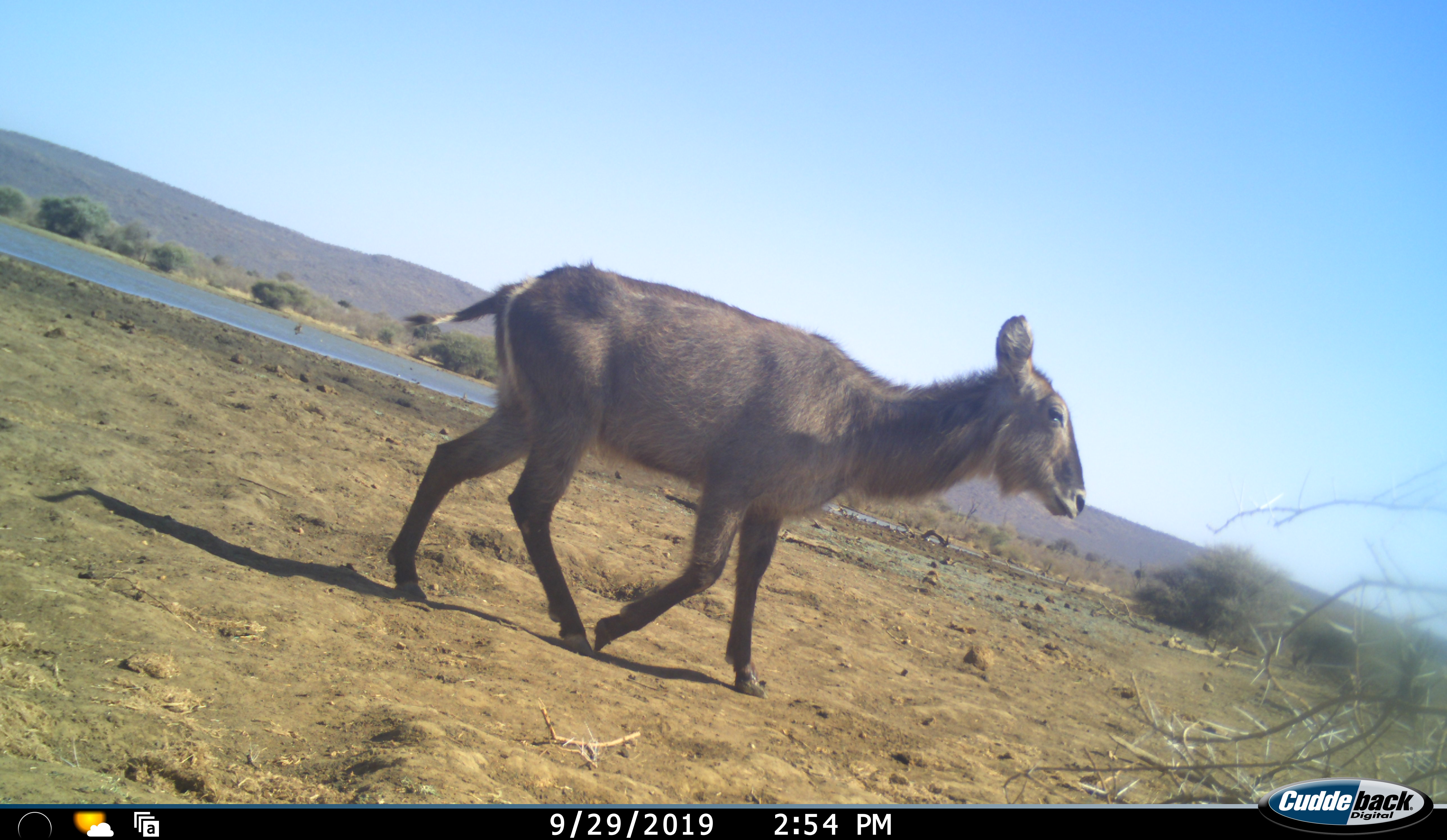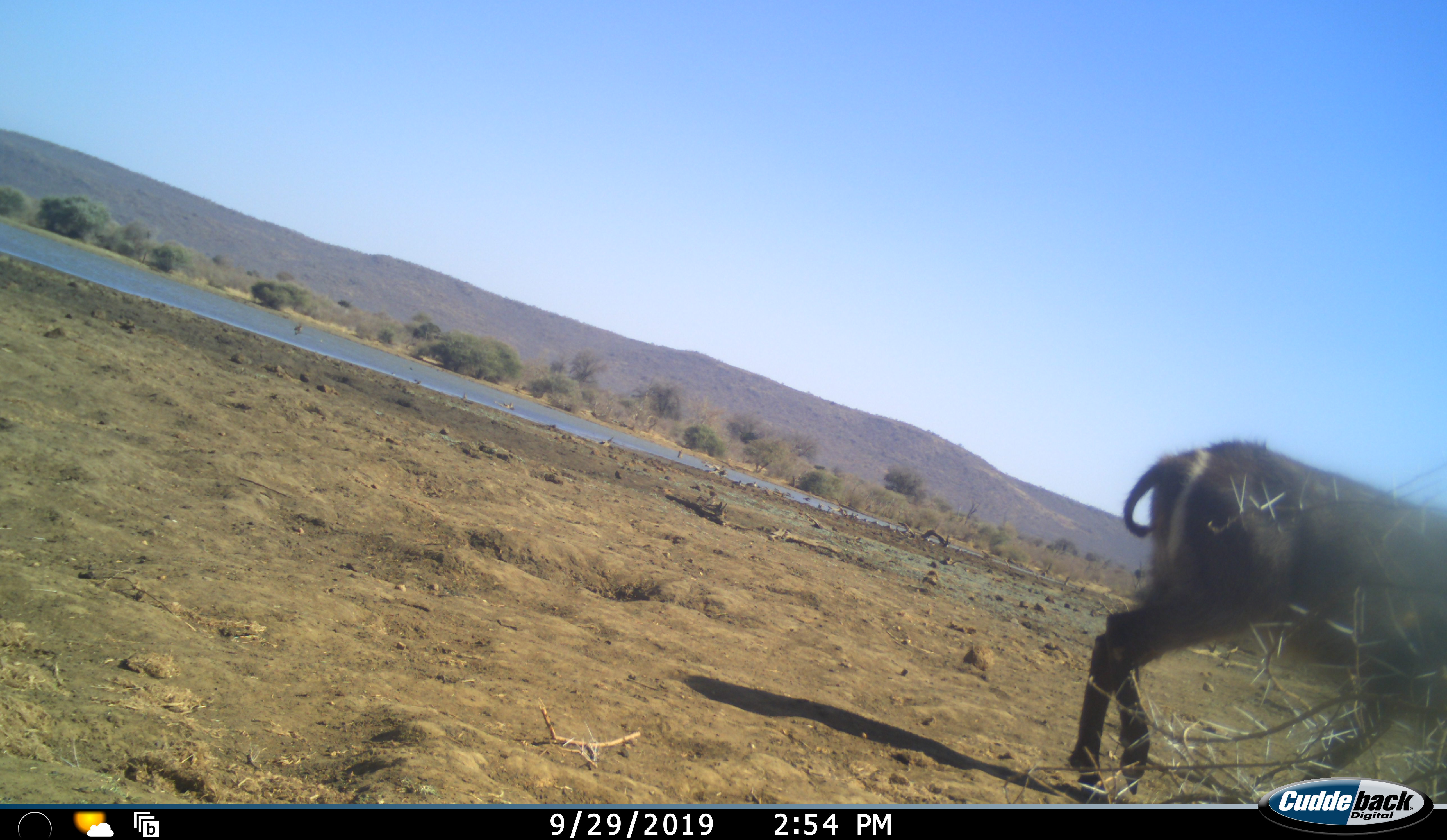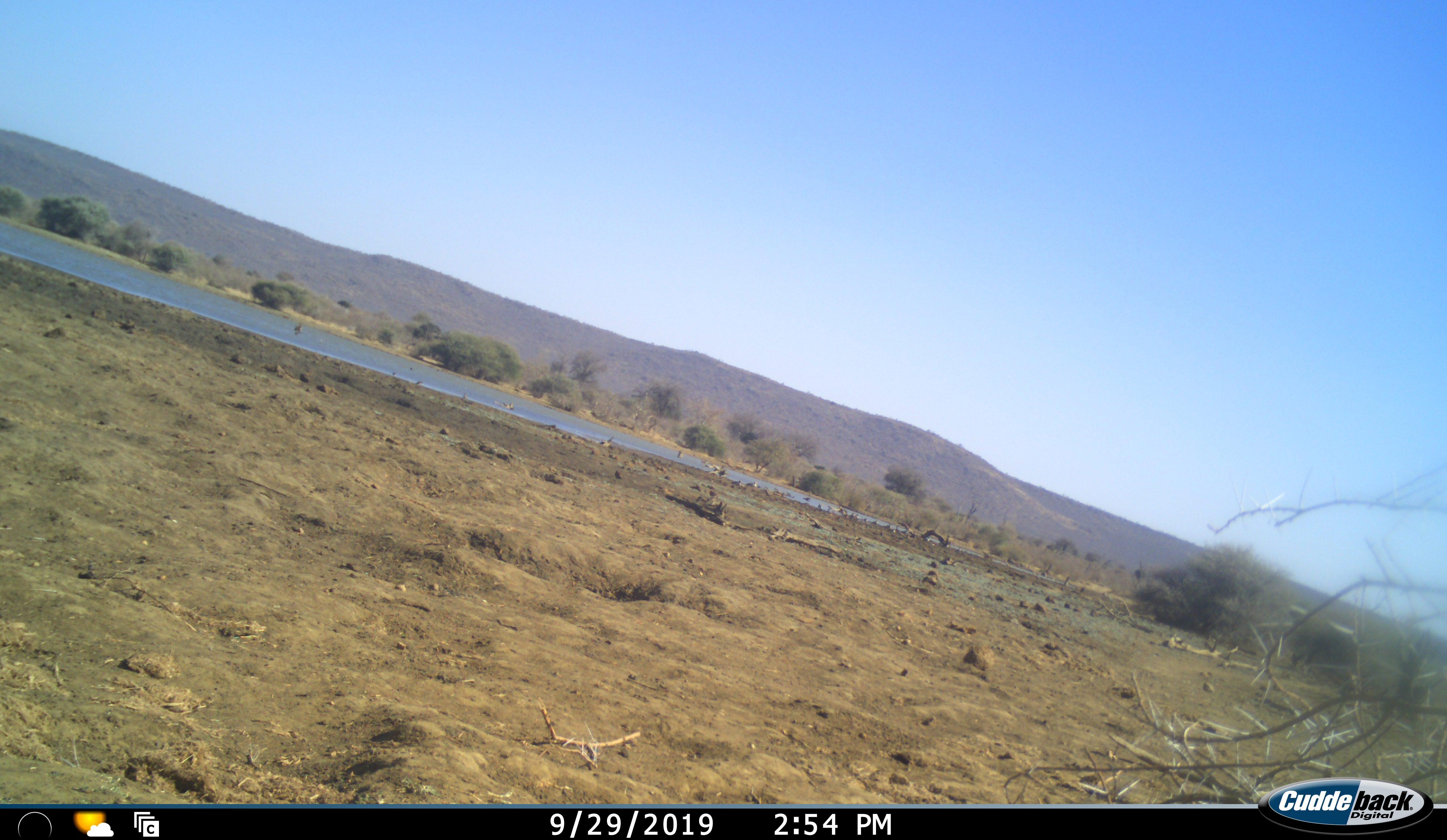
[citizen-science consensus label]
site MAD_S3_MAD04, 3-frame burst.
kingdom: Animalia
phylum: Chordata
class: Mammalia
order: Artiodactyla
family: Bovidae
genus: Kobus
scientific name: Kobus ellipsiprymnus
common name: waterbuck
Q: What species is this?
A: Waterbuck (Kobus ellipsiprymnus).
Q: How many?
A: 1.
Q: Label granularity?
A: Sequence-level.